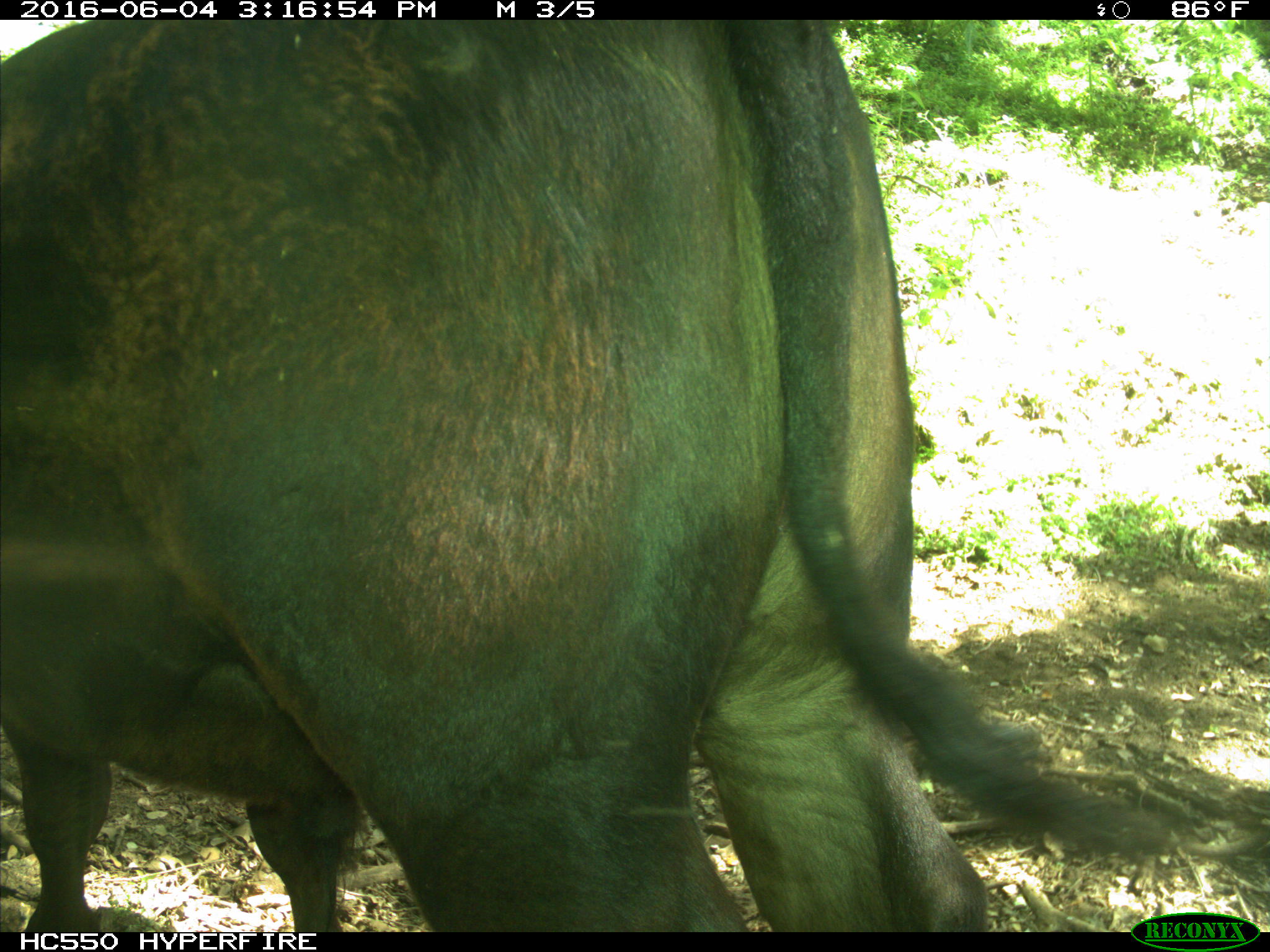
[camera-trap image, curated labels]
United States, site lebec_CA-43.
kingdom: Animalia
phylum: Chordata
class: Mammalia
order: Artiodactyla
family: Bovidae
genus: Bos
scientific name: Bos taurus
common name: domestic cow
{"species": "Bos taurus (domestic cow)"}